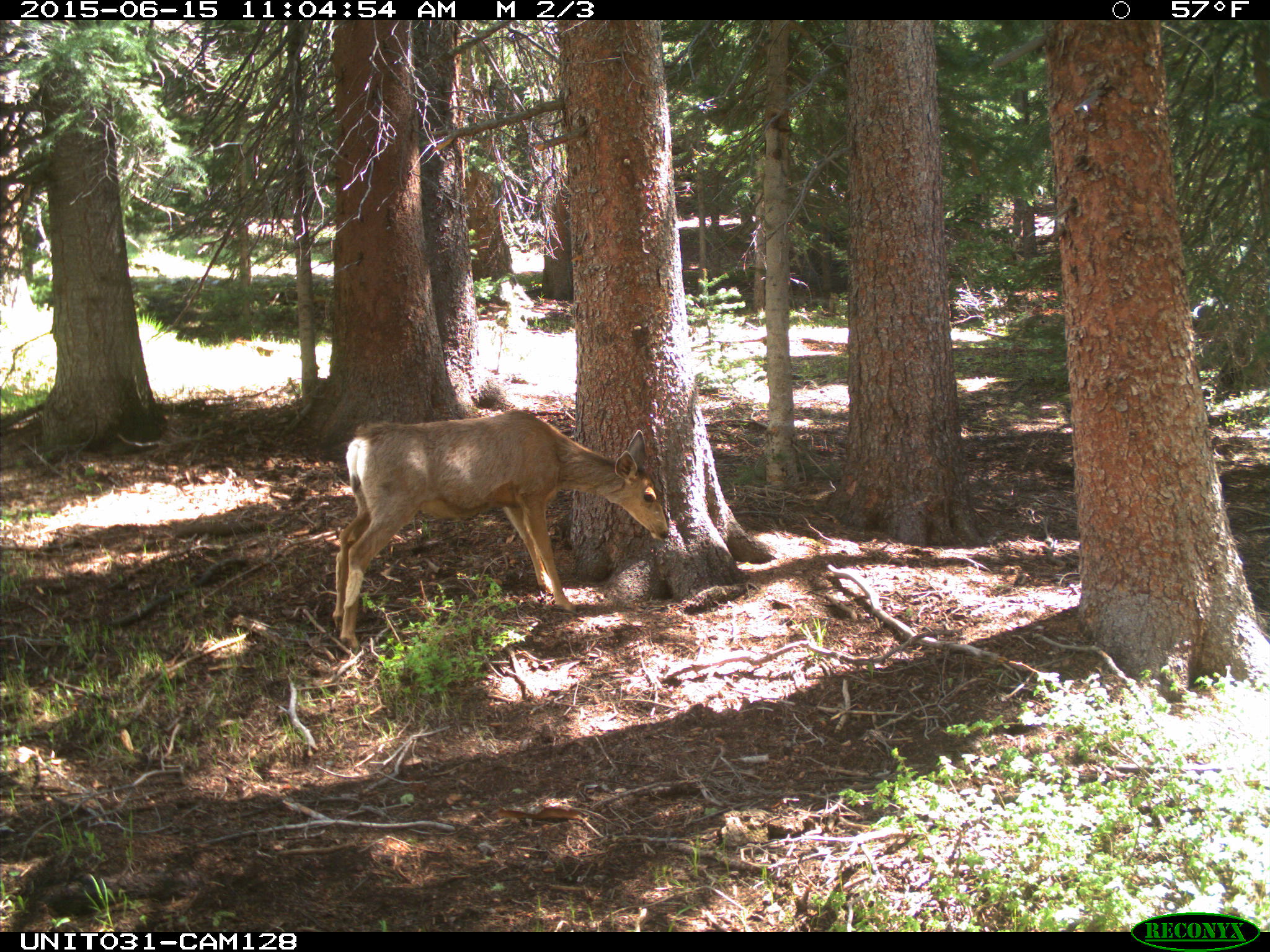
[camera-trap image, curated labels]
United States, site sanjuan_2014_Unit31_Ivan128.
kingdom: Animalia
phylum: Chordata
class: Mammalia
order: Artiodactyla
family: Cervidae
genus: Odocoileus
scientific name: Odocoileus hemionus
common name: mule deer